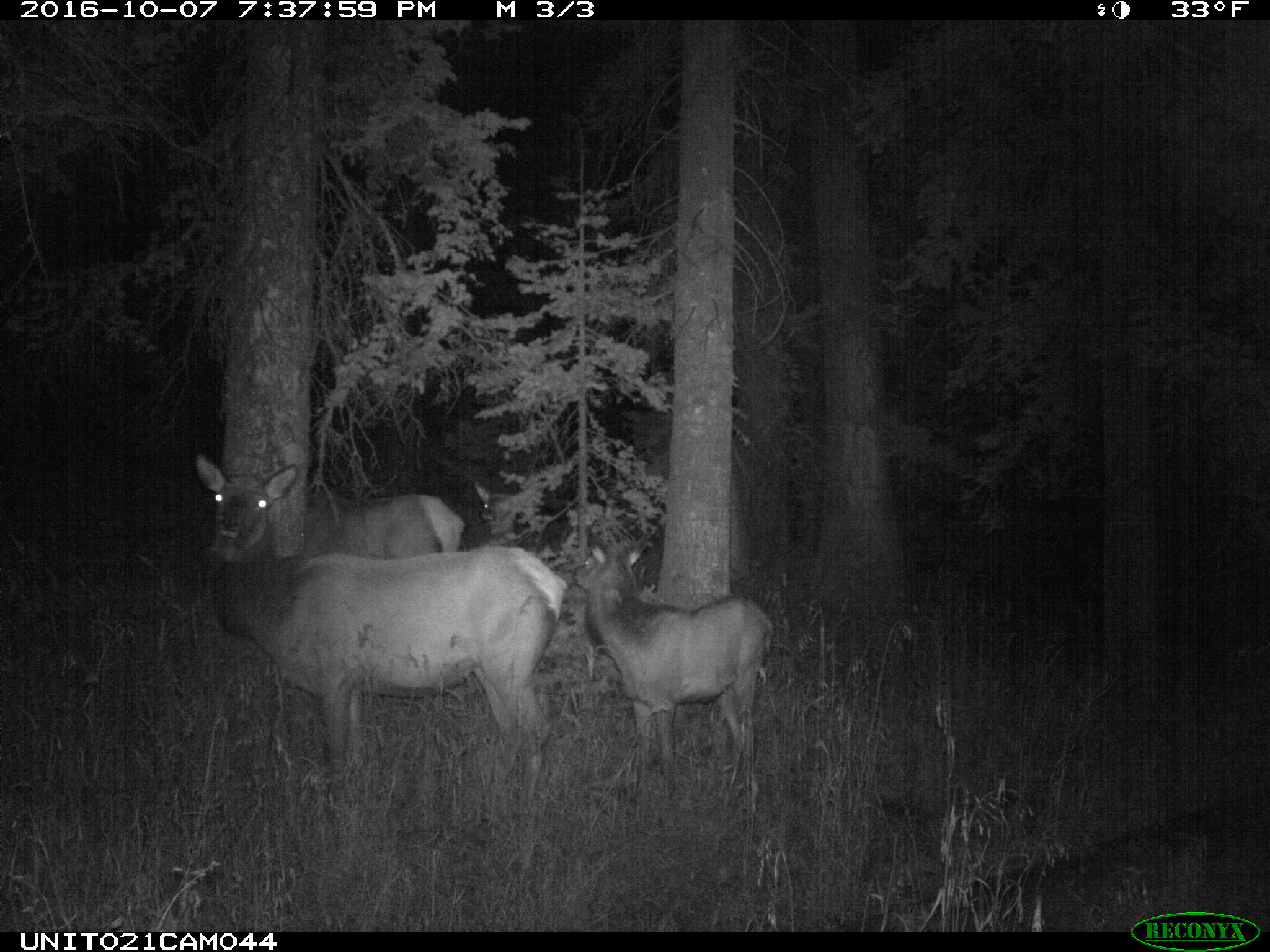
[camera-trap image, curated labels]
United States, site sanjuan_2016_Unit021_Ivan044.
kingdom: Animalia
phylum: Chordata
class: Mammalia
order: Artiodactyla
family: Cervidae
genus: Cervus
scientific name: Cervus elaphus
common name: red deer